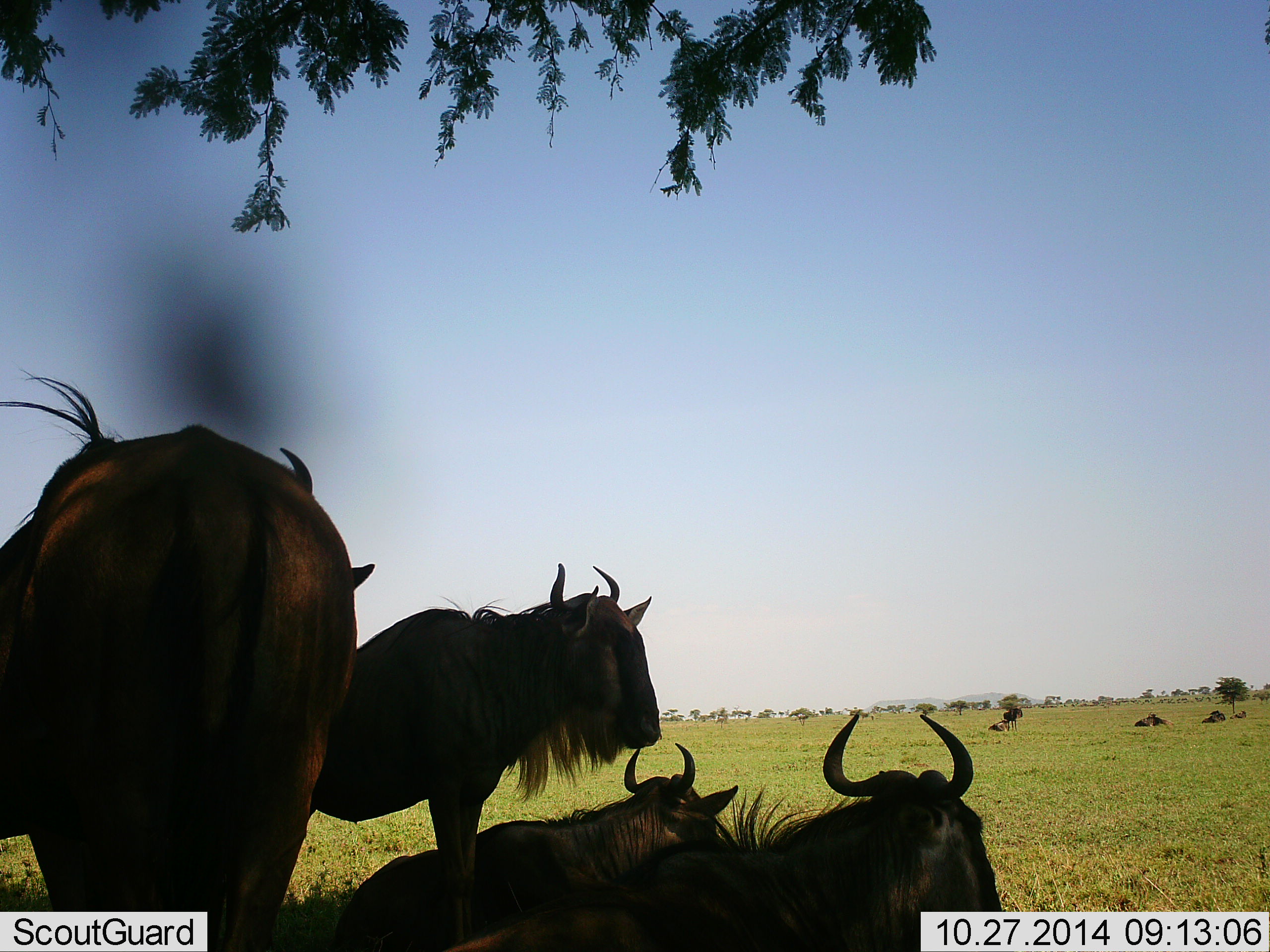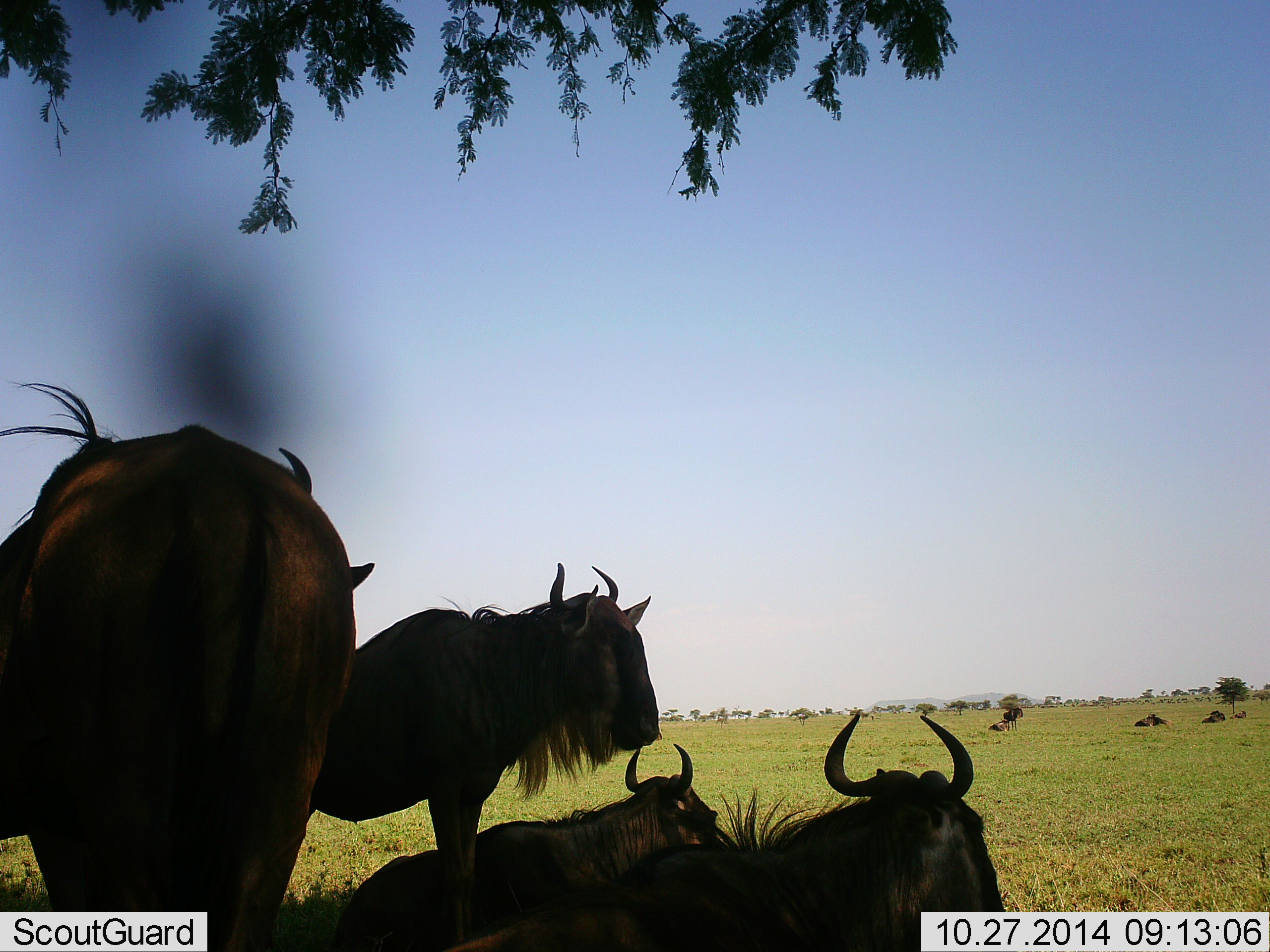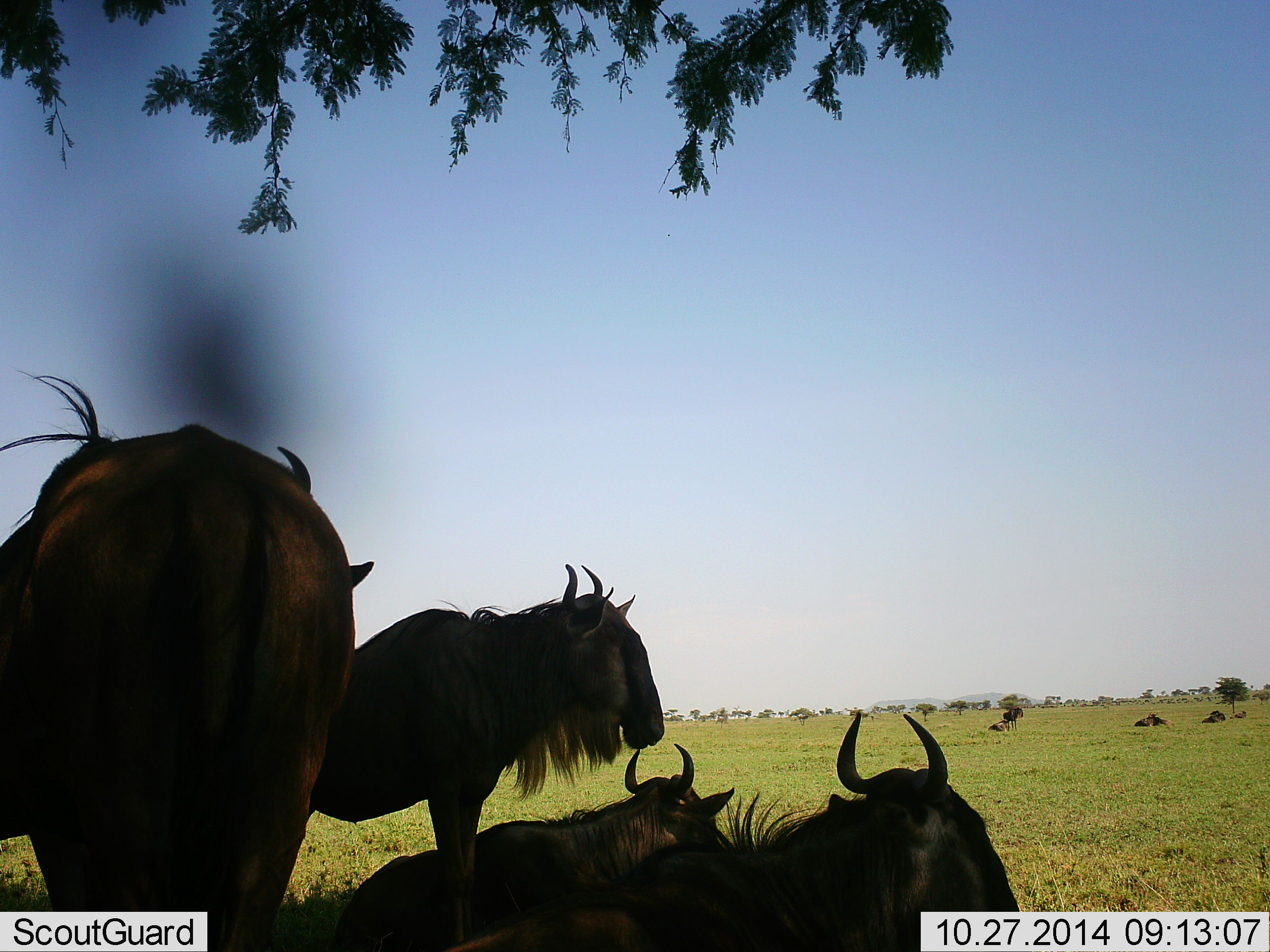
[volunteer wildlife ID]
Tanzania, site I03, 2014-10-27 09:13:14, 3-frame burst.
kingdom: Animalia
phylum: Chordata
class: Mammalia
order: Artiodactyla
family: Bovidae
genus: Connochaetes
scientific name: Connochaetes taurinus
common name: blue wildebeest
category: wildebeest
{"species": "wildebeest (blue wildebeest) (Connochaetes taurinus)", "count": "7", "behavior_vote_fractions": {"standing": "60%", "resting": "80%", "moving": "0%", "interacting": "0%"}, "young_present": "0%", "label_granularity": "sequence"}